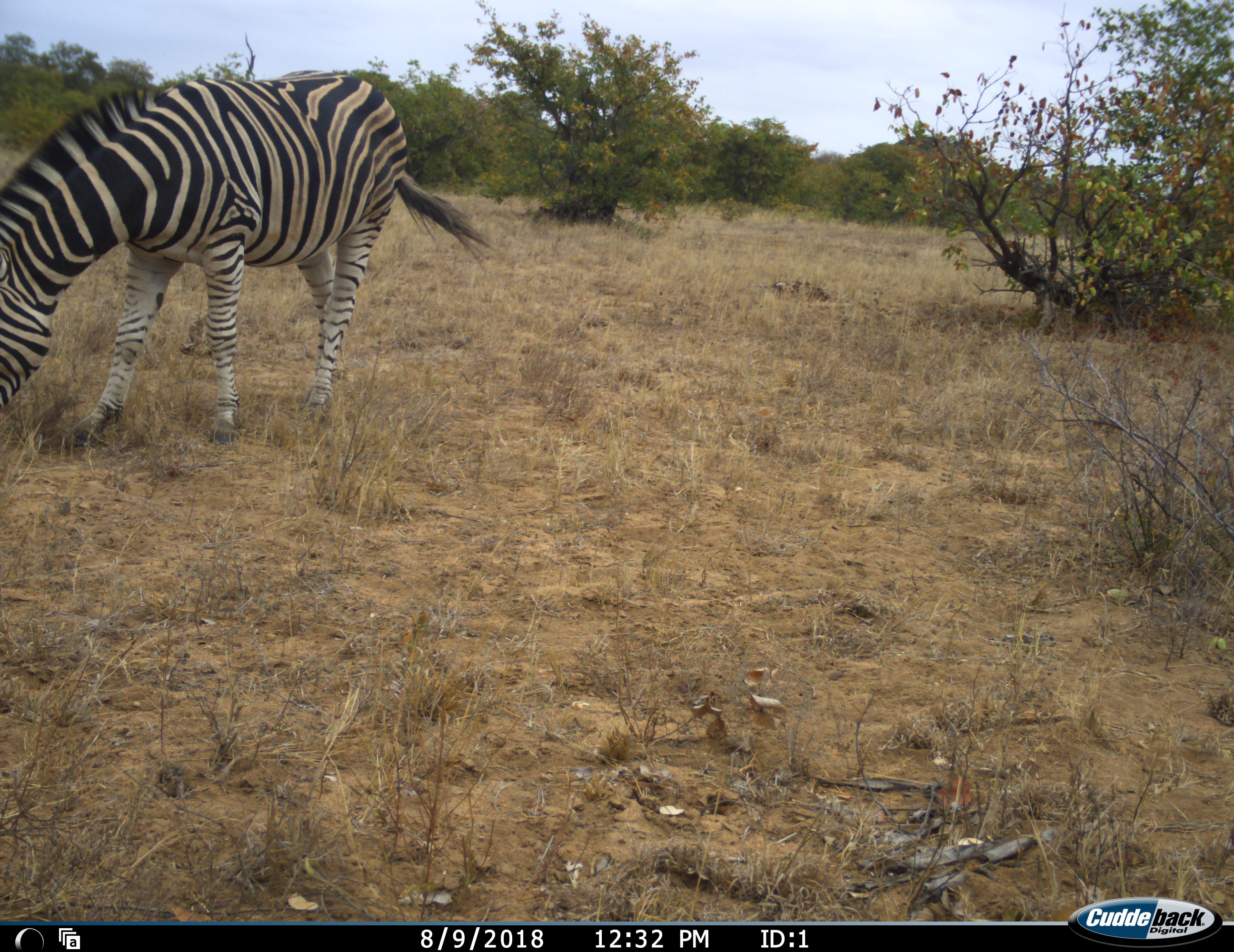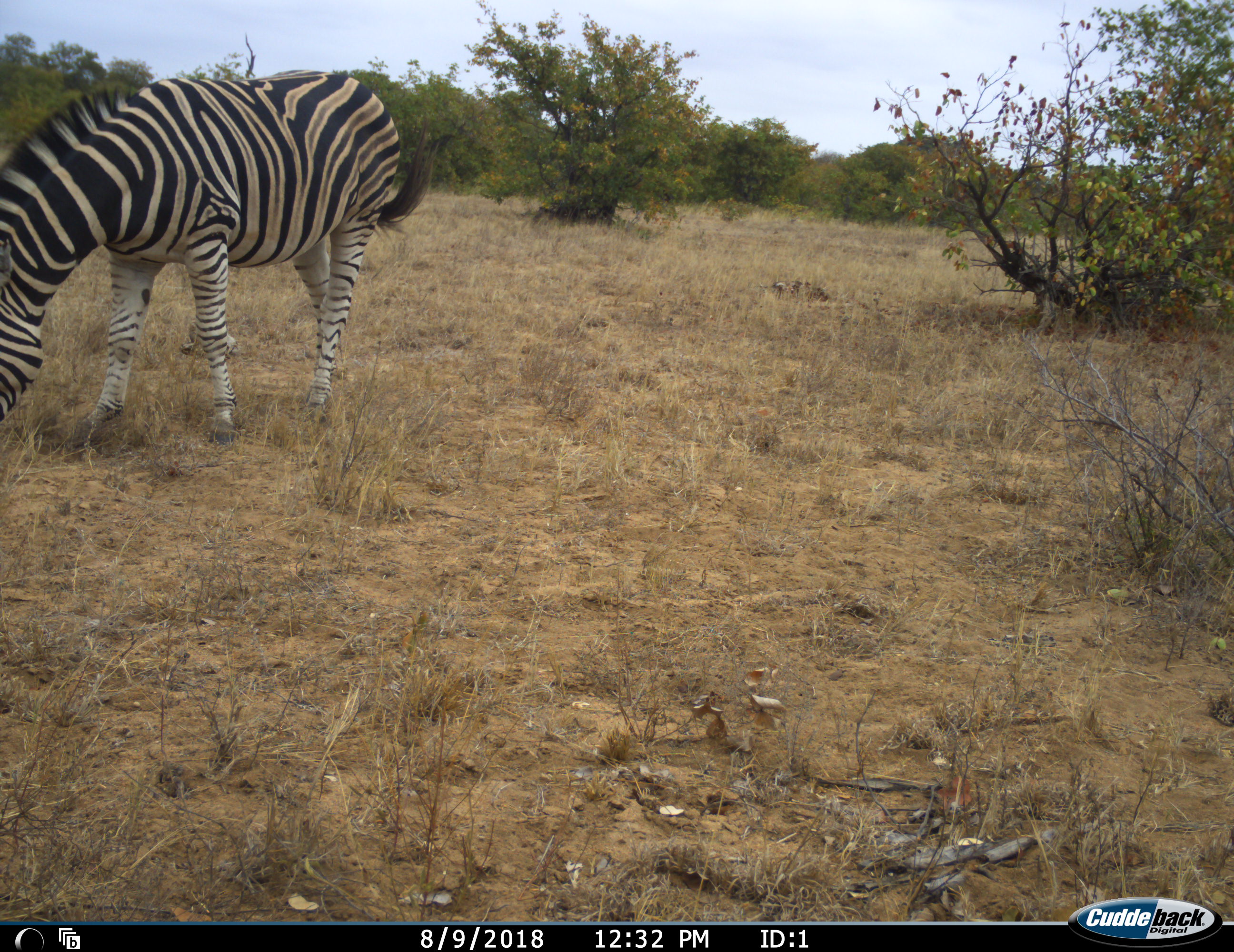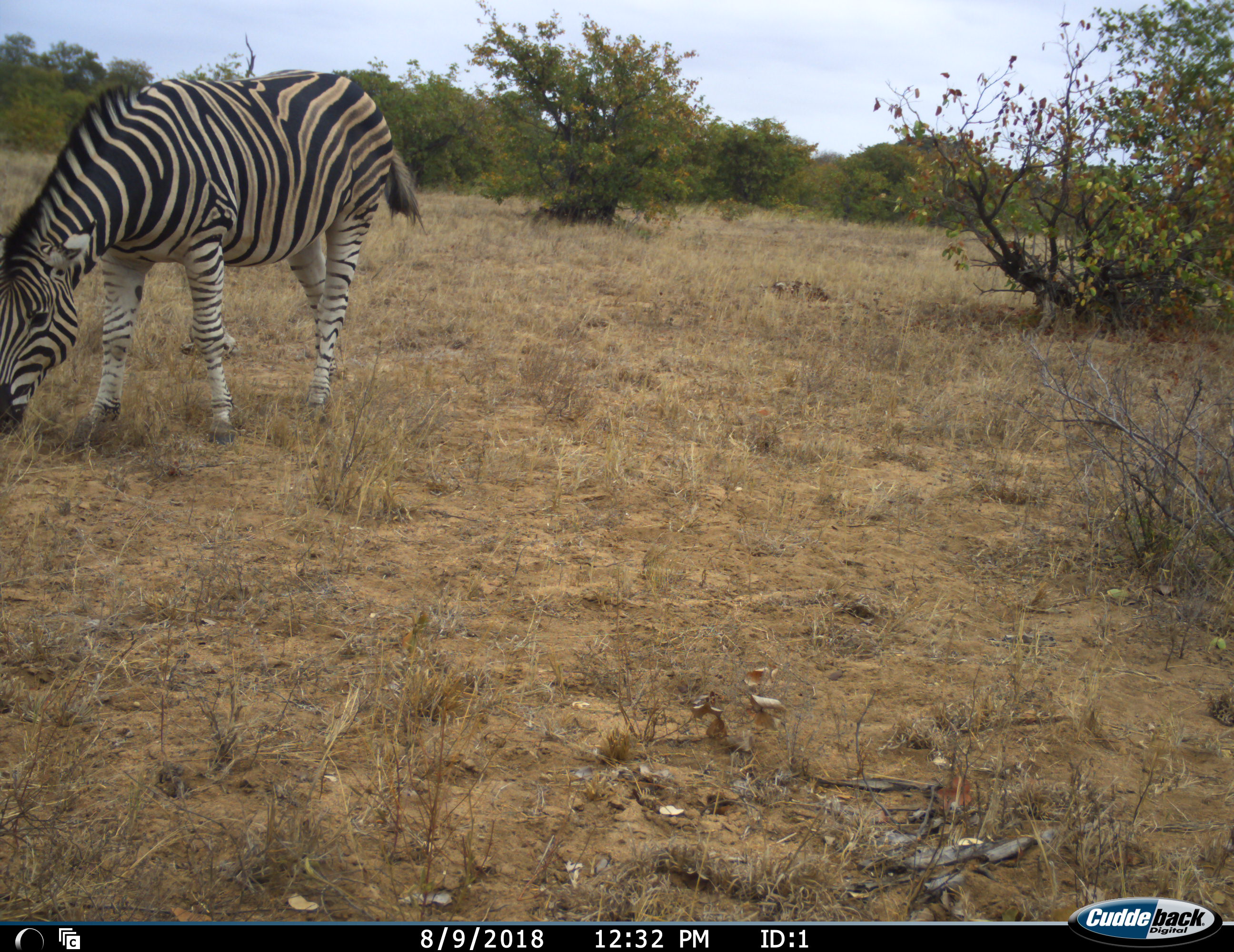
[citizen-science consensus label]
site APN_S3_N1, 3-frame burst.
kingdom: Animalia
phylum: Chordata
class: Mammalia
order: Perissodactyla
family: Equidae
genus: Equus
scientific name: Equus quagga burchellii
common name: burchell's zebra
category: zebraburchells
Zebraburchells (burchell's zebra) (Equus quagga burchellii), count 1. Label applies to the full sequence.